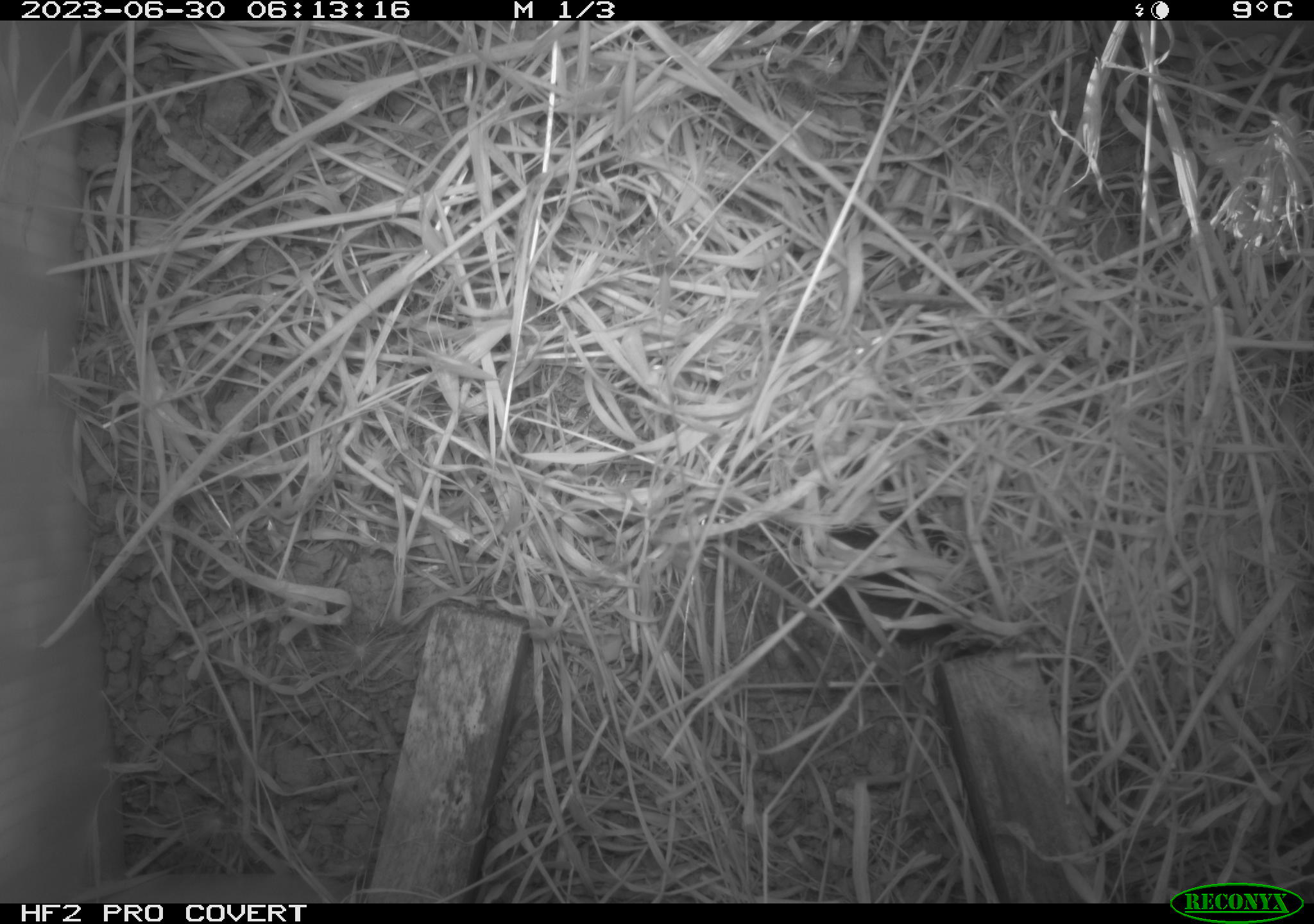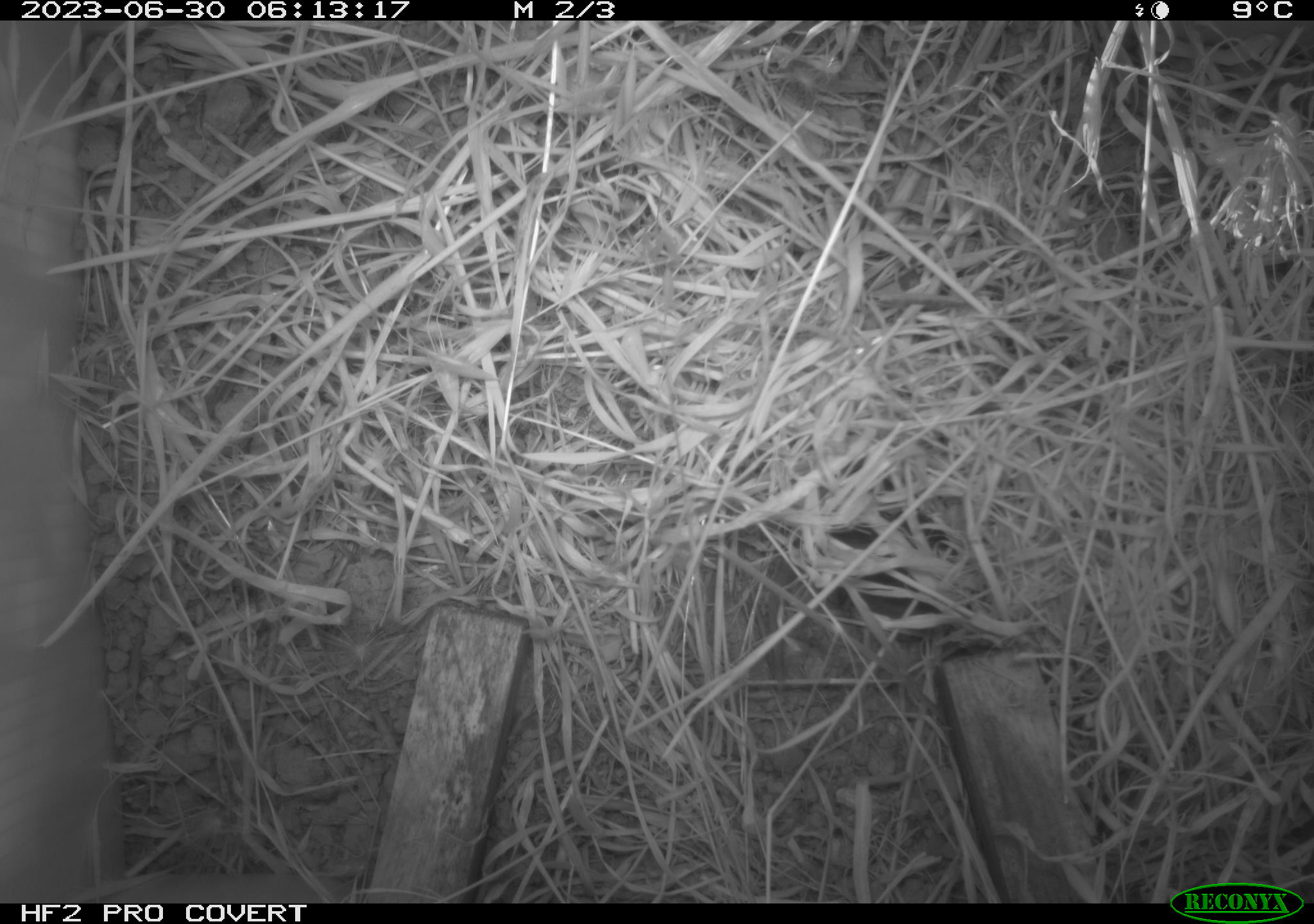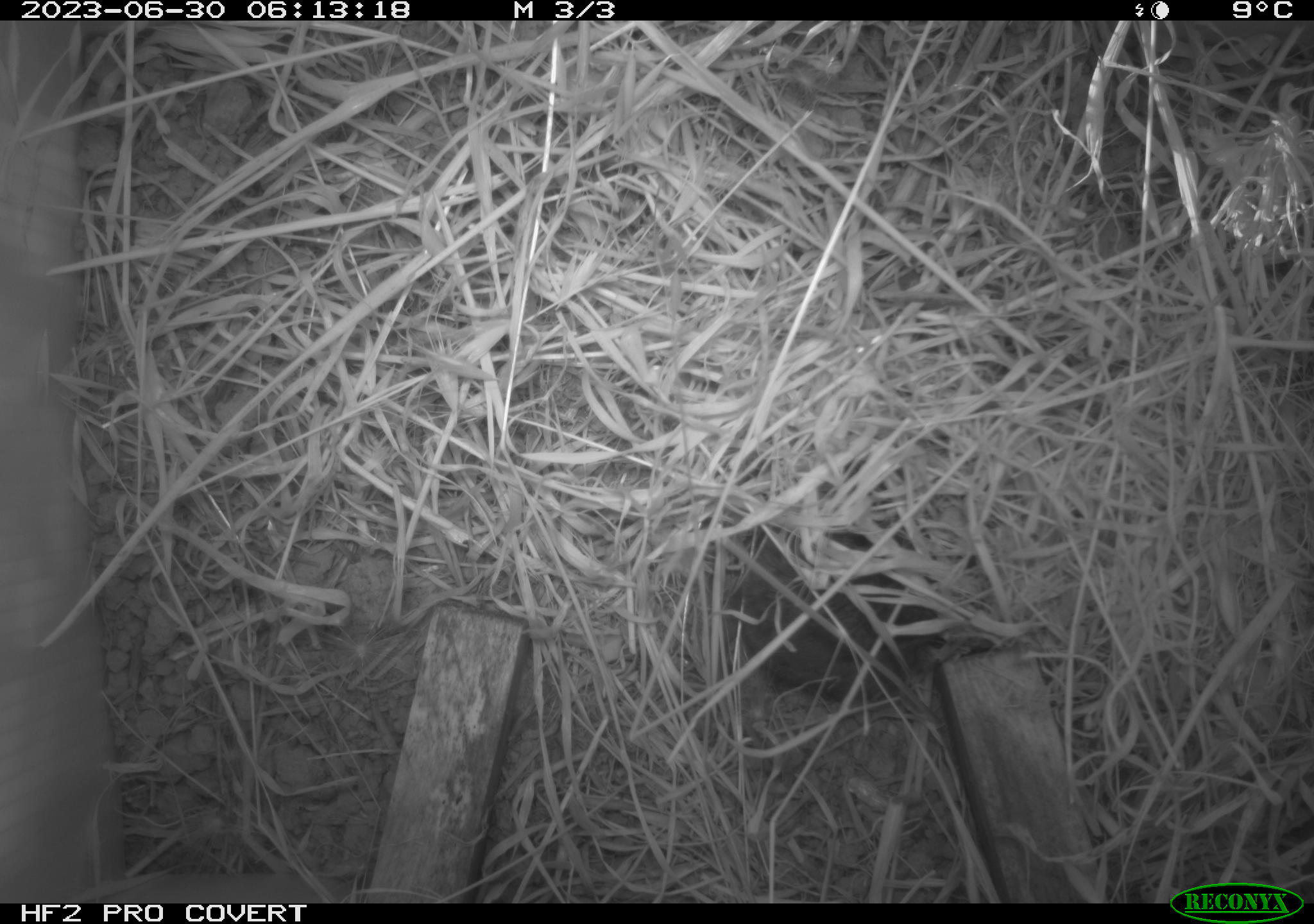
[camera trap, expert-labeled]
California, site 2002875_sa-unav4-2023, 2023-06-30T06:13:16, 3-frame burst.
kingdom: Animalia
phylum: Chordata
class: Mammalia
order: Rodentia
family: Cricetidae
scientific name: Arvicolinae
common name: voles, lemmings, and muskrats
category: arvicolinae subfamily